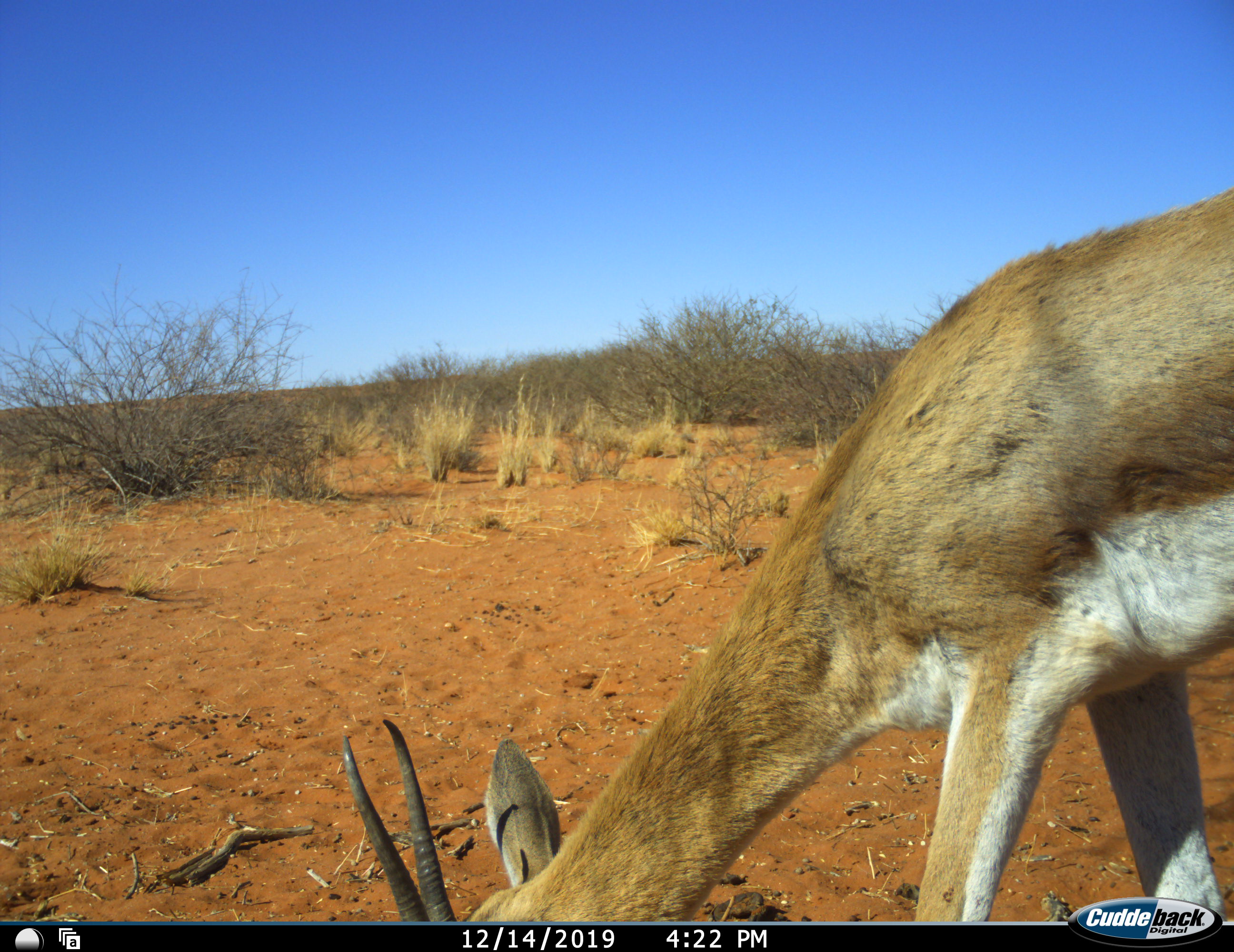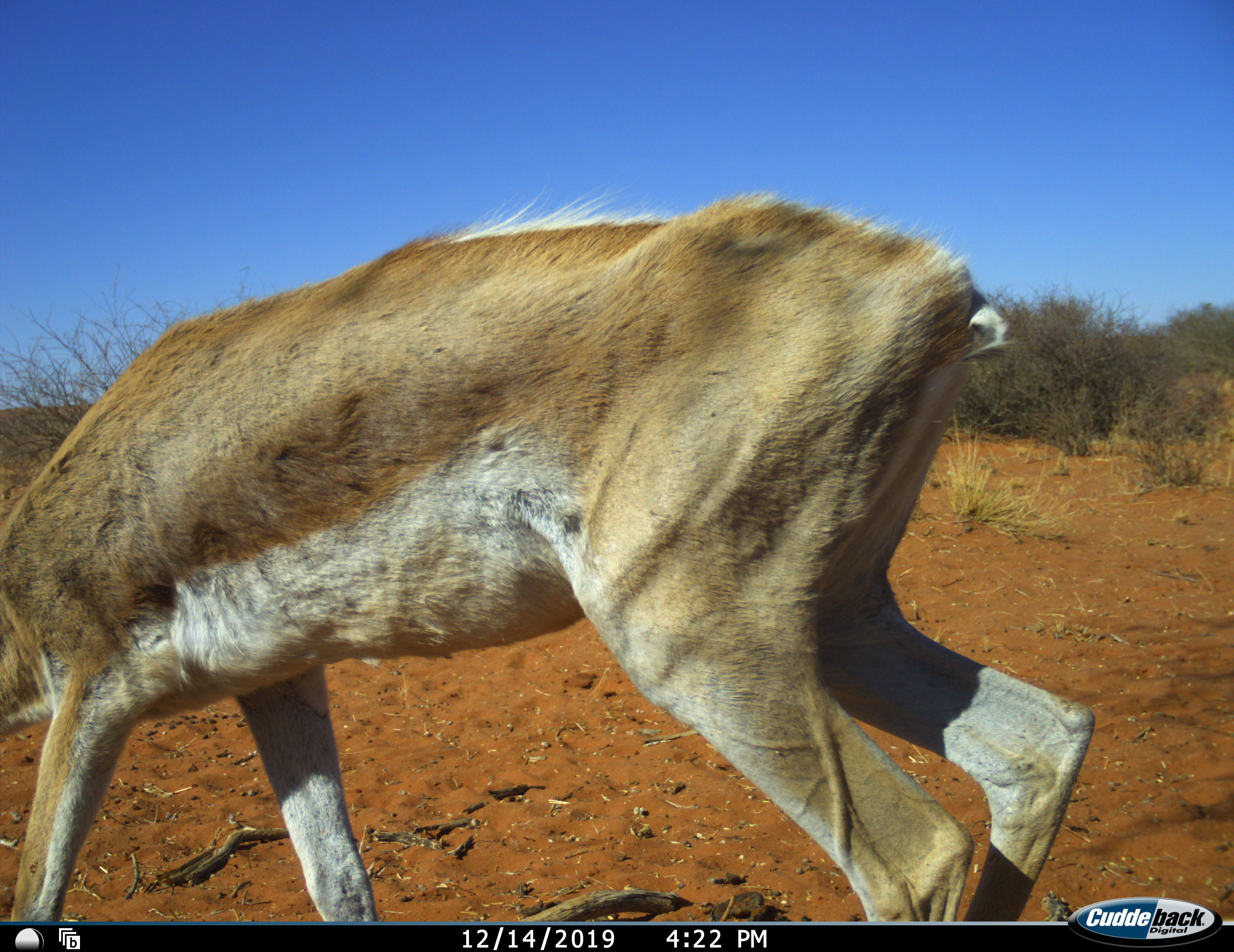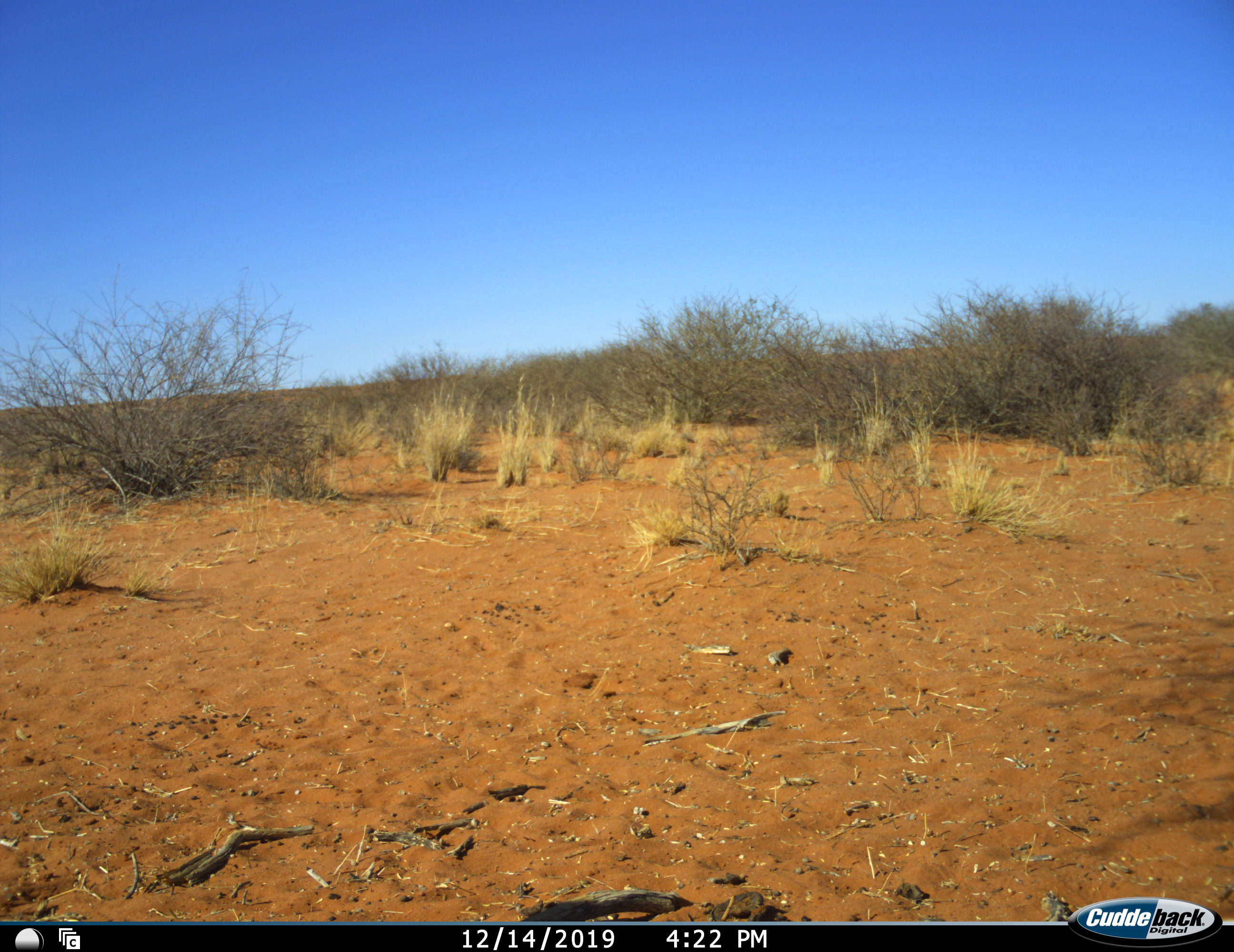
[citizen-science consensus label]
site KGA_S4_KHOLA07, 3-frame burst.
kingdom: Animalia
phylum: Chordata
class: Mammalia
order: Artiodactyla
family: Bovidae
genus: Antidorcas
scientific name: Antidorcas marsupialis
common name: springbok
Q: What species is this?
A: Springbok (Antidorcas marsupialis).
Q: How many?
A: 1.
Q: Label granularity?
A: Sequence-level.